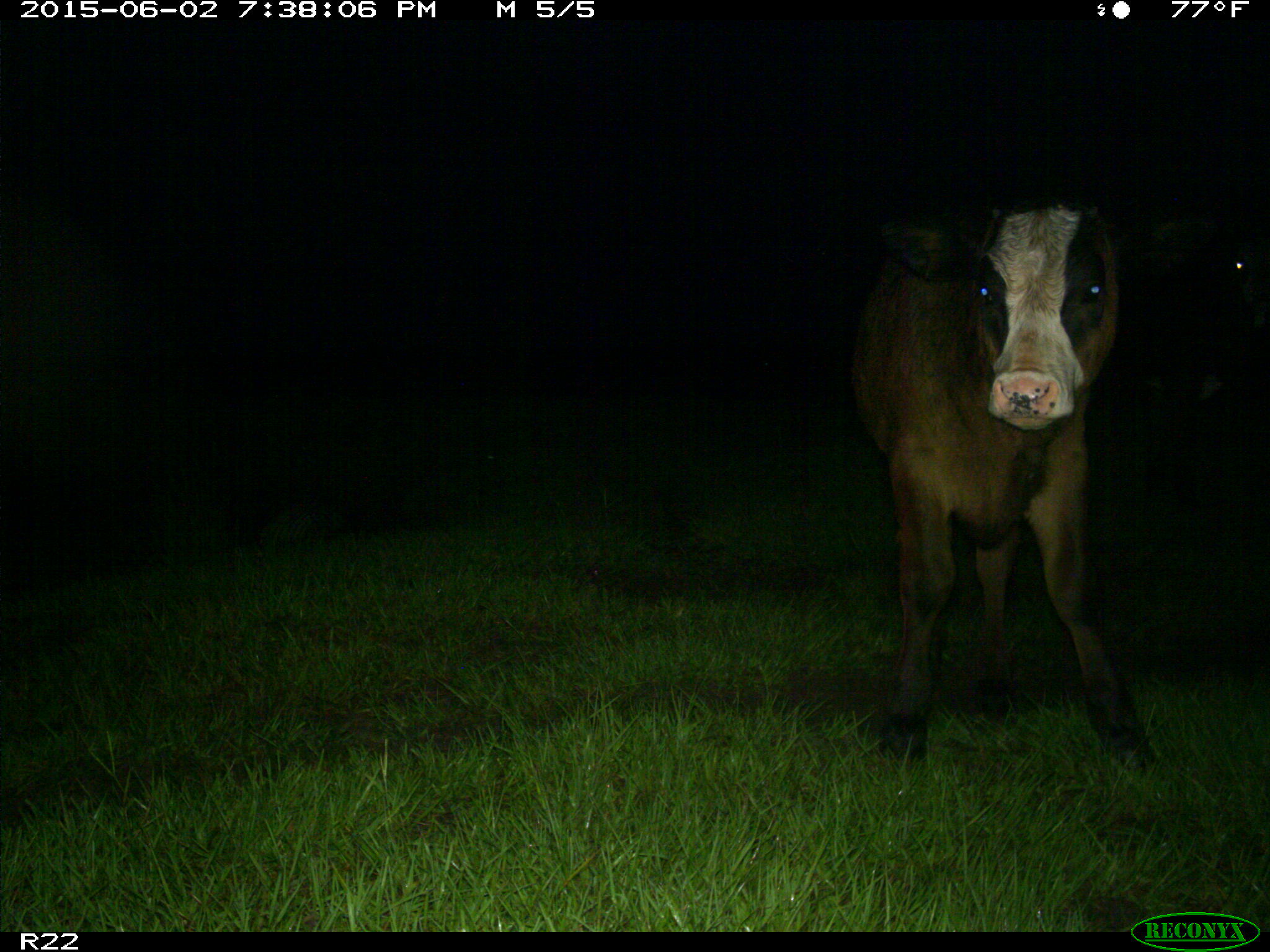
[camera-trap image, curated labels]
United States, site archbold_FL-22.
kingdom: Animalia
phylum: Chordata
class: Mammalia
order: Artiodactyla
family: Bovidae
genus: Bos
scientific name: Bos taurus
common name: domestic cow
Bos taurus (domestic cow).